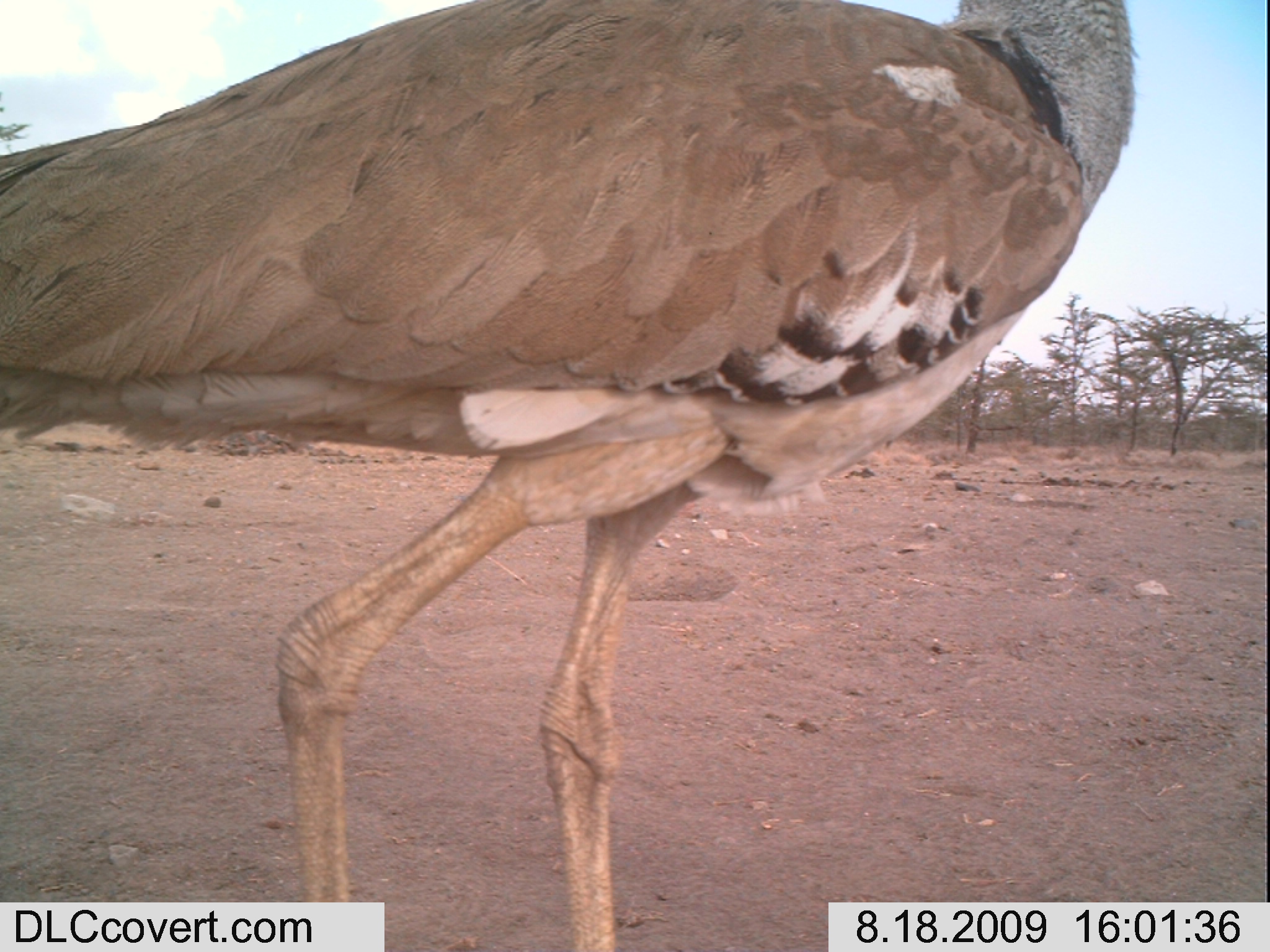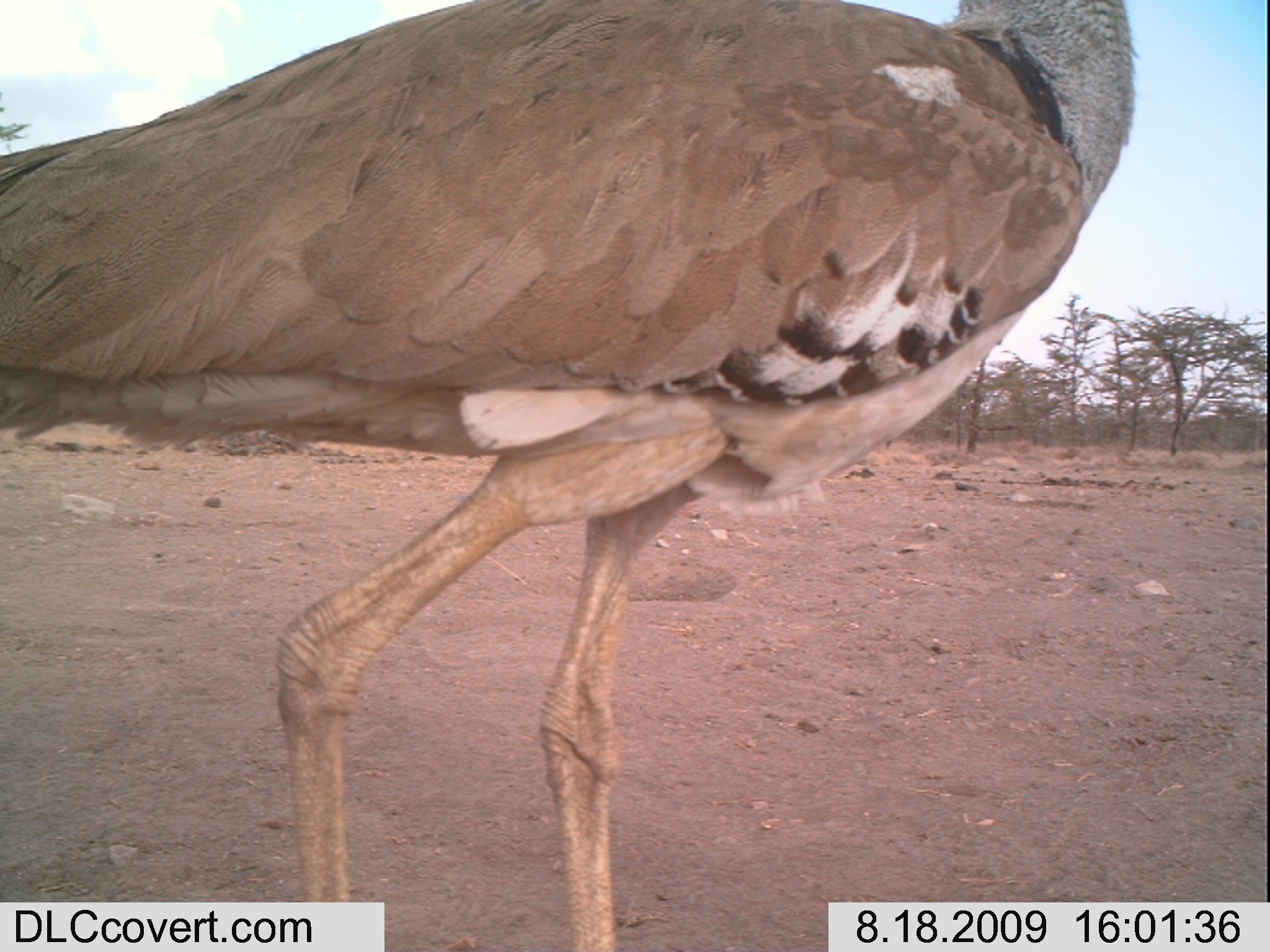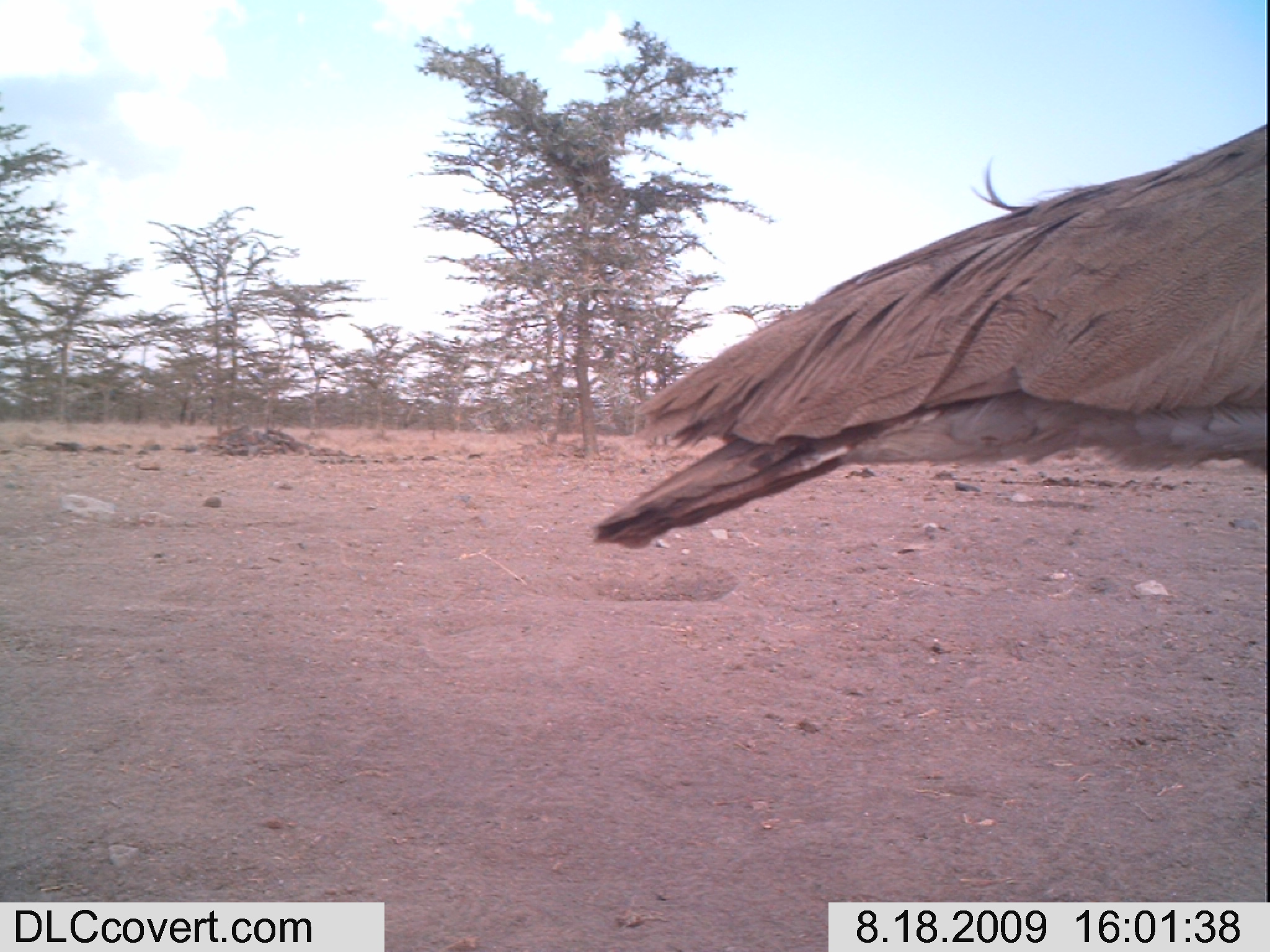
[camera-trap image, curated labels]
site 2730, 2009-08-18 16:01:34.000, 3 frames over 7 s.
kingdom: Animalia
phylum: Chordata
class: Aves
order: Otidiformes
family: Otididae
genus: Ardeotis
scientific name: Ardeotis kori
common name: kori bustard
Ardeotis kori (kori bustard), count 1.